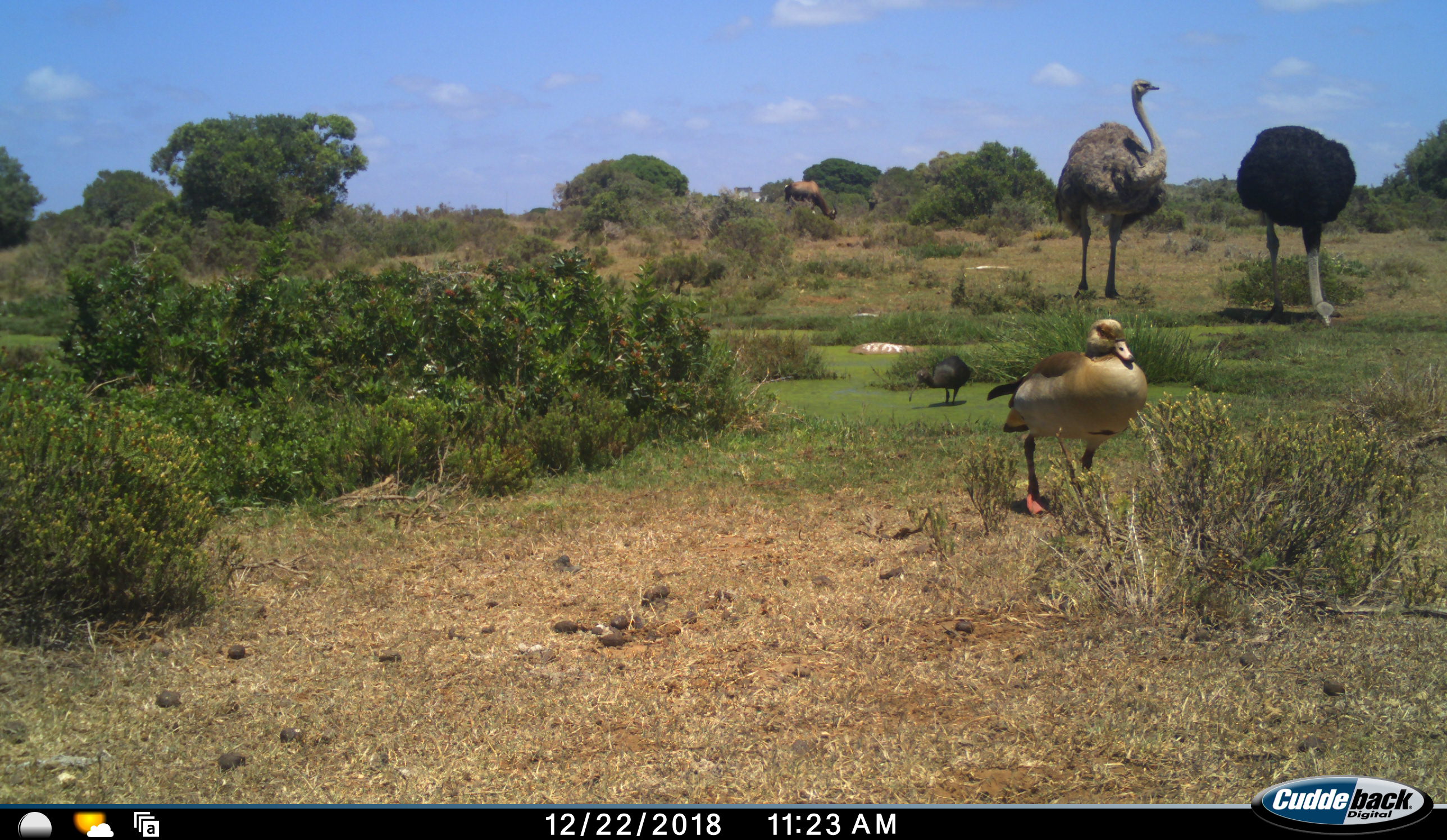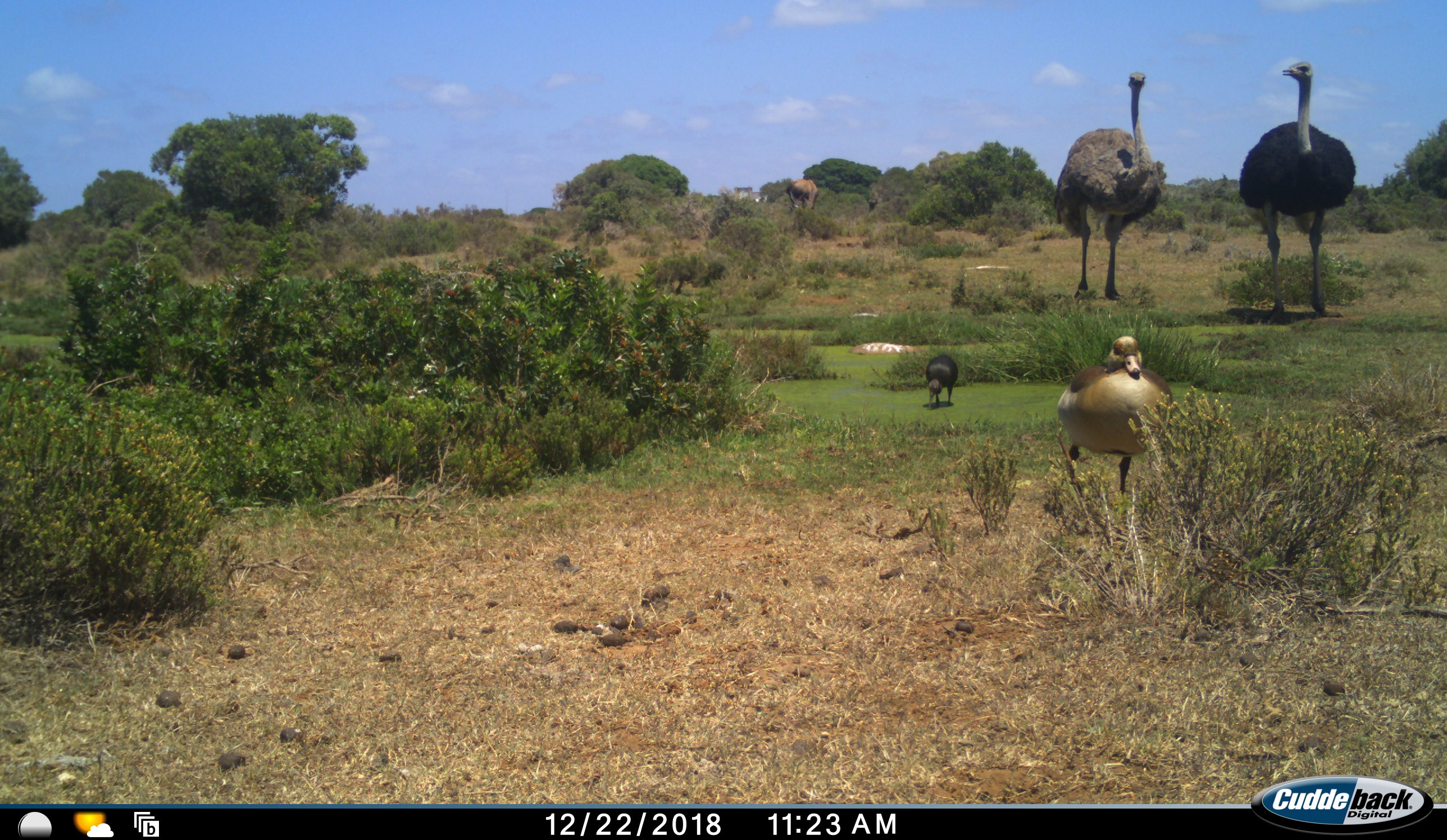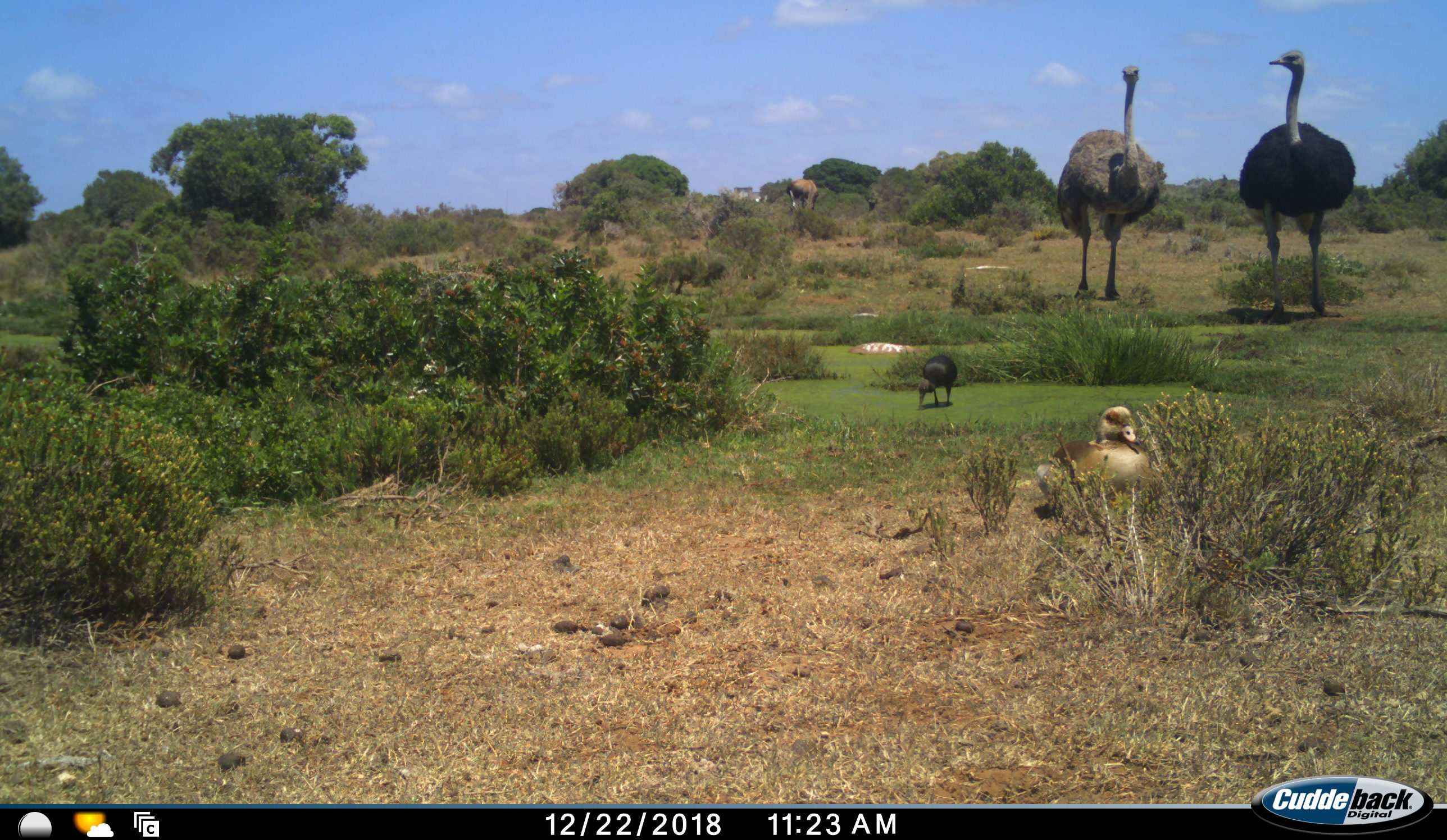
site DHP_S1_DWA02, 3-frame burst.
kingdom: Animalia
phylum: Chordata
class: Aves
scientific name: Aves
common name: bird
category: birdother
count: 2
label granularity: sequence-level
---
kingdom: Animalia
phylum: Chordata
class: Mammalia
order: Artiodactyla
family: Bovidae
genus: Damaliscus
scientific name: Damaliscus pygargus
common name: bontebok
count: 1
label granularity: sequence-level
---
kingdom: Animalia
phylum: Chordata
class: Aves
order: Struthioniformes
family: Struthionidae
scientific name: Struthionidae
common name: ostrich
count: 2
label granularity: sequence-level